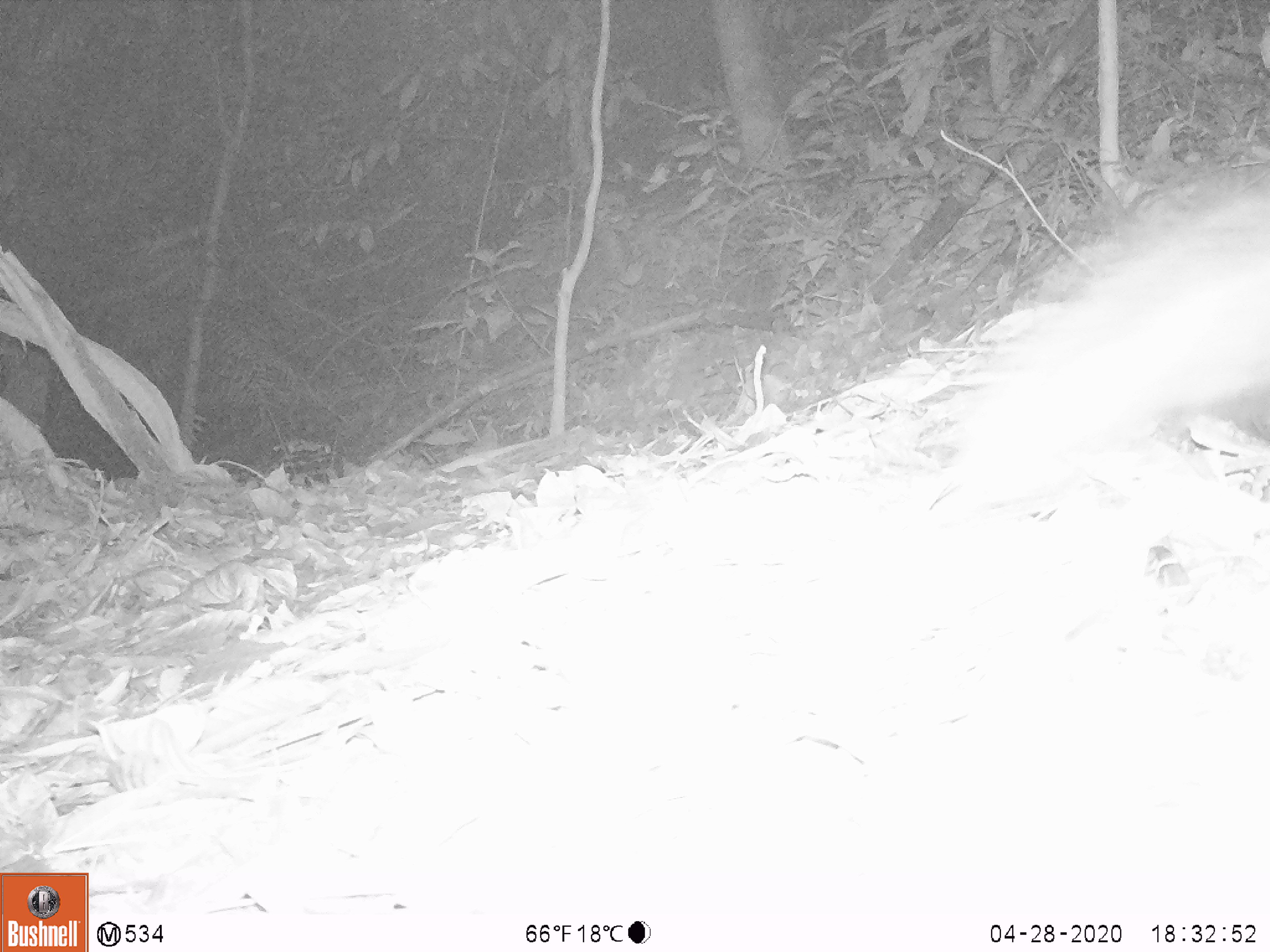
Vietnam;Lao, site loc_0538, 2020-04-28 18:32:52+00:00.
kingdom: Animalia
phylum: Chordata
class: Mammalia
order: Carnivora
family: Herpestidae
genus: Urva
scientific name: Urva urva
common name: crab-eating mongoose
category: crab eating mongoose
Crab eating mongoose (crab-eating mongoose) (Urva urva). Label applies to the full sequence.